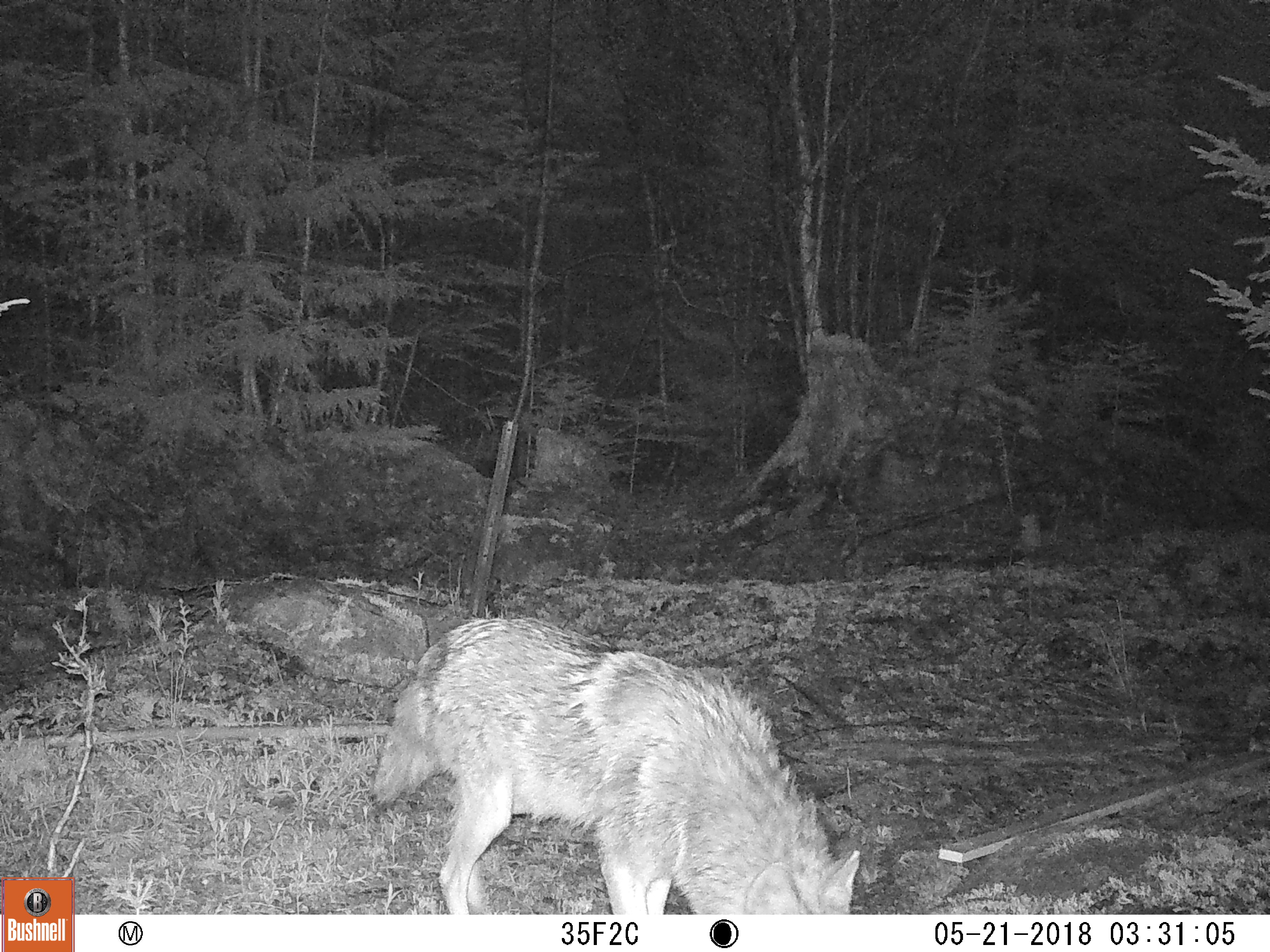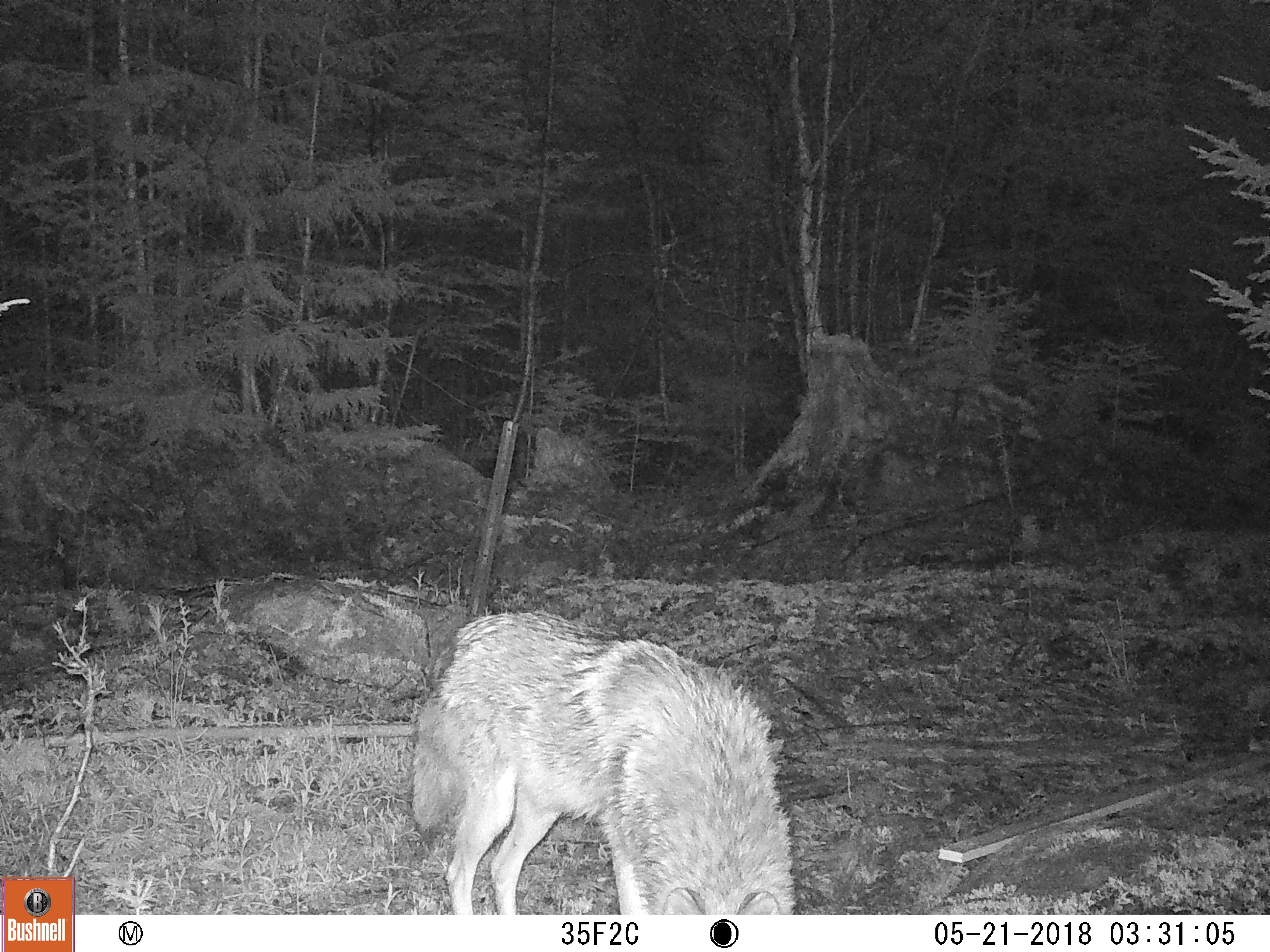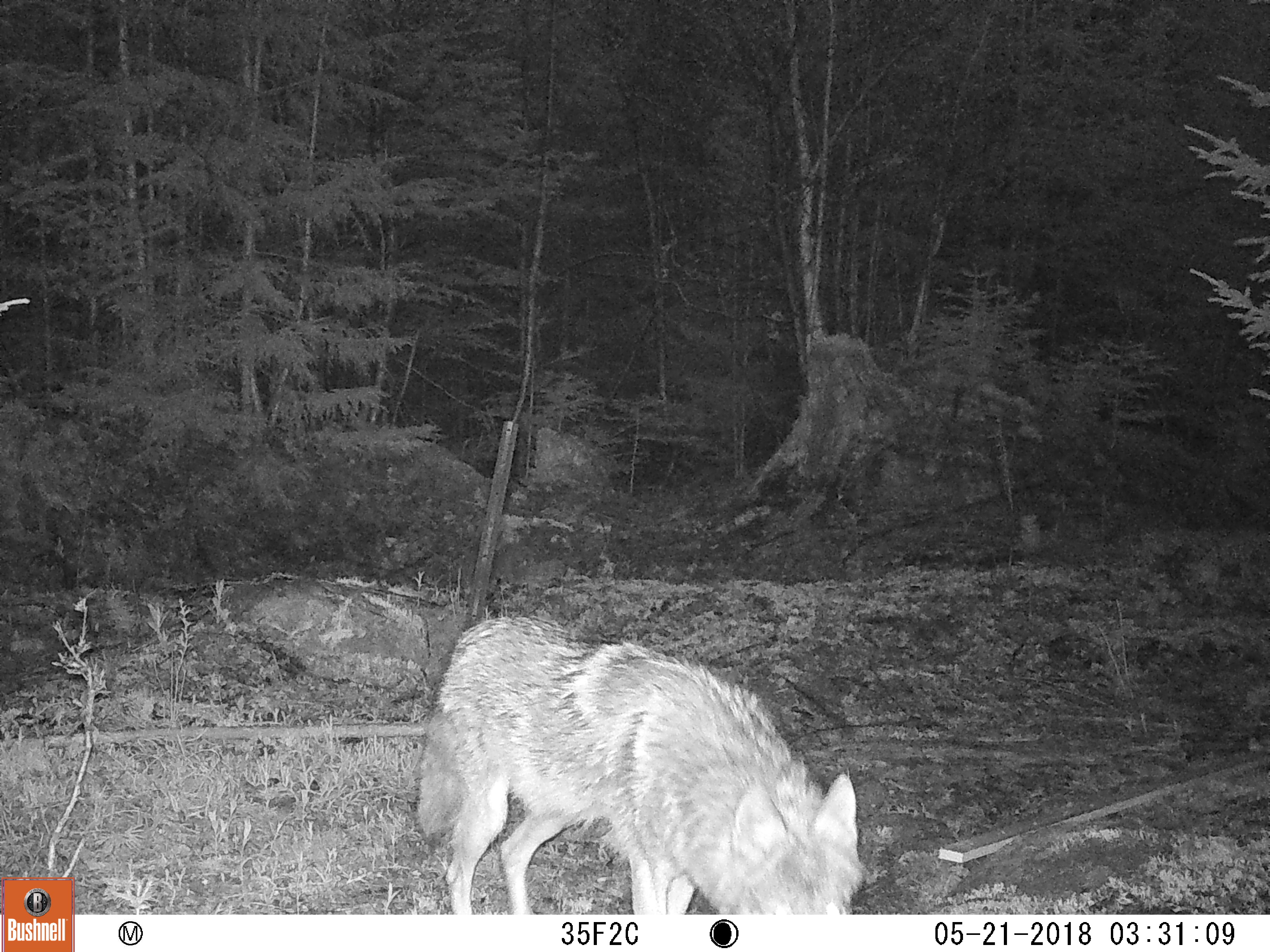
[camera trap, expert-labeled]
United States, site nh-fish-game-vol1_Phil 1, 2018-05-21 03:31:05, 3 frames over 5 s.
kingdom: Animalia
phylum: Chordata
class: Mammalia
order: Carnivora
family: Canidae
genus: Canis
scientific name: Canis latrans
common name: coyote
Coyote (Canis latrans).